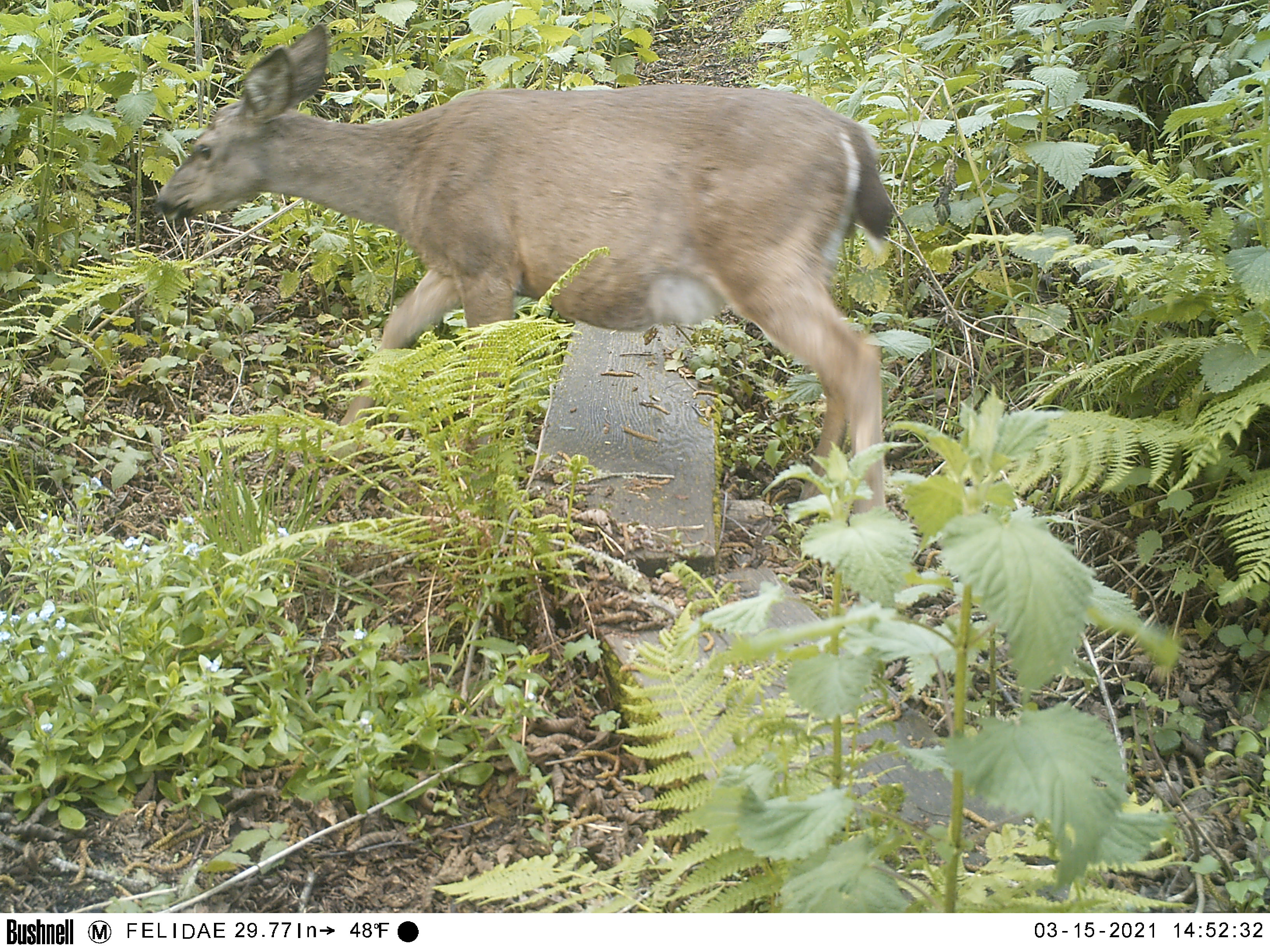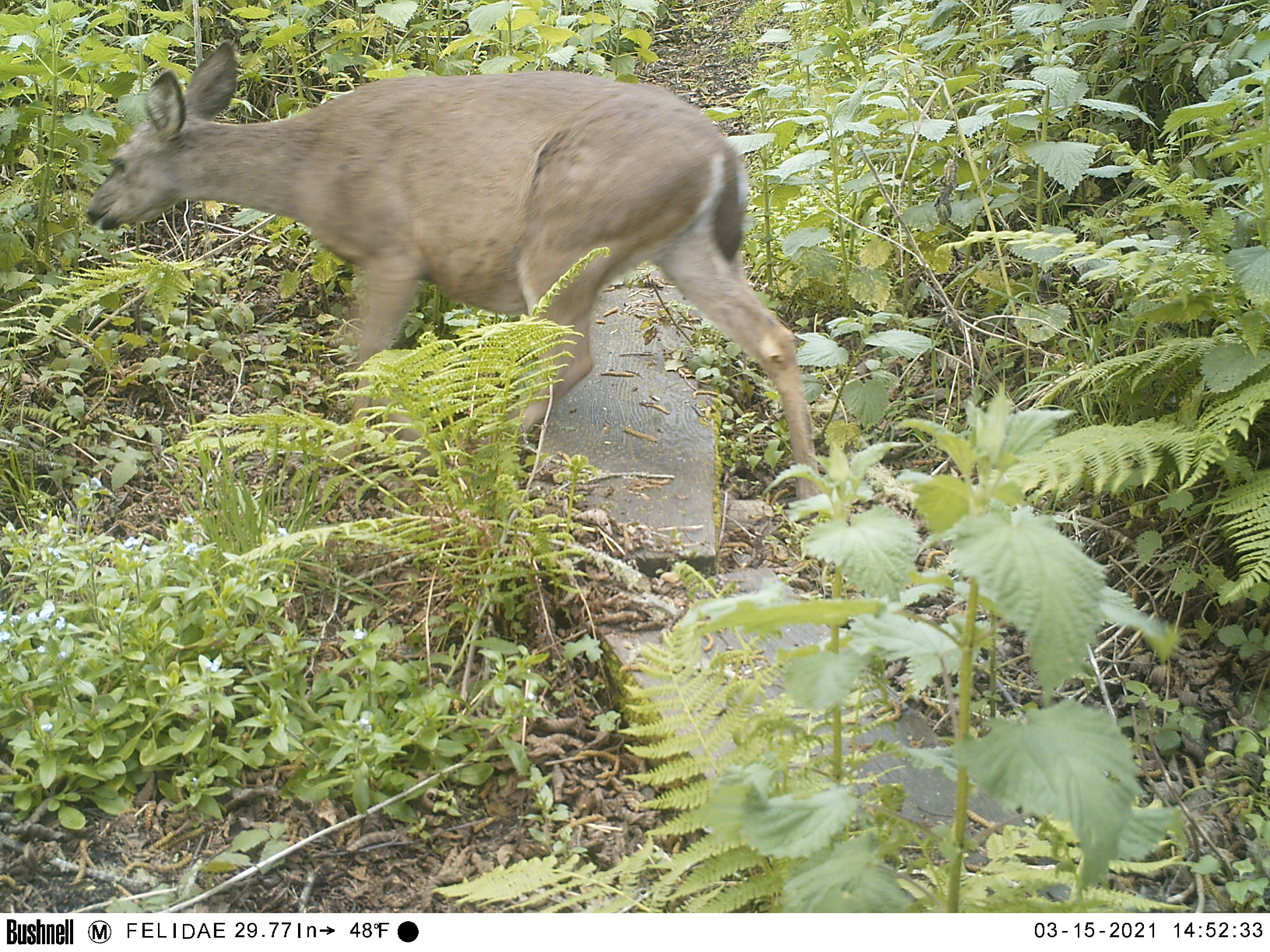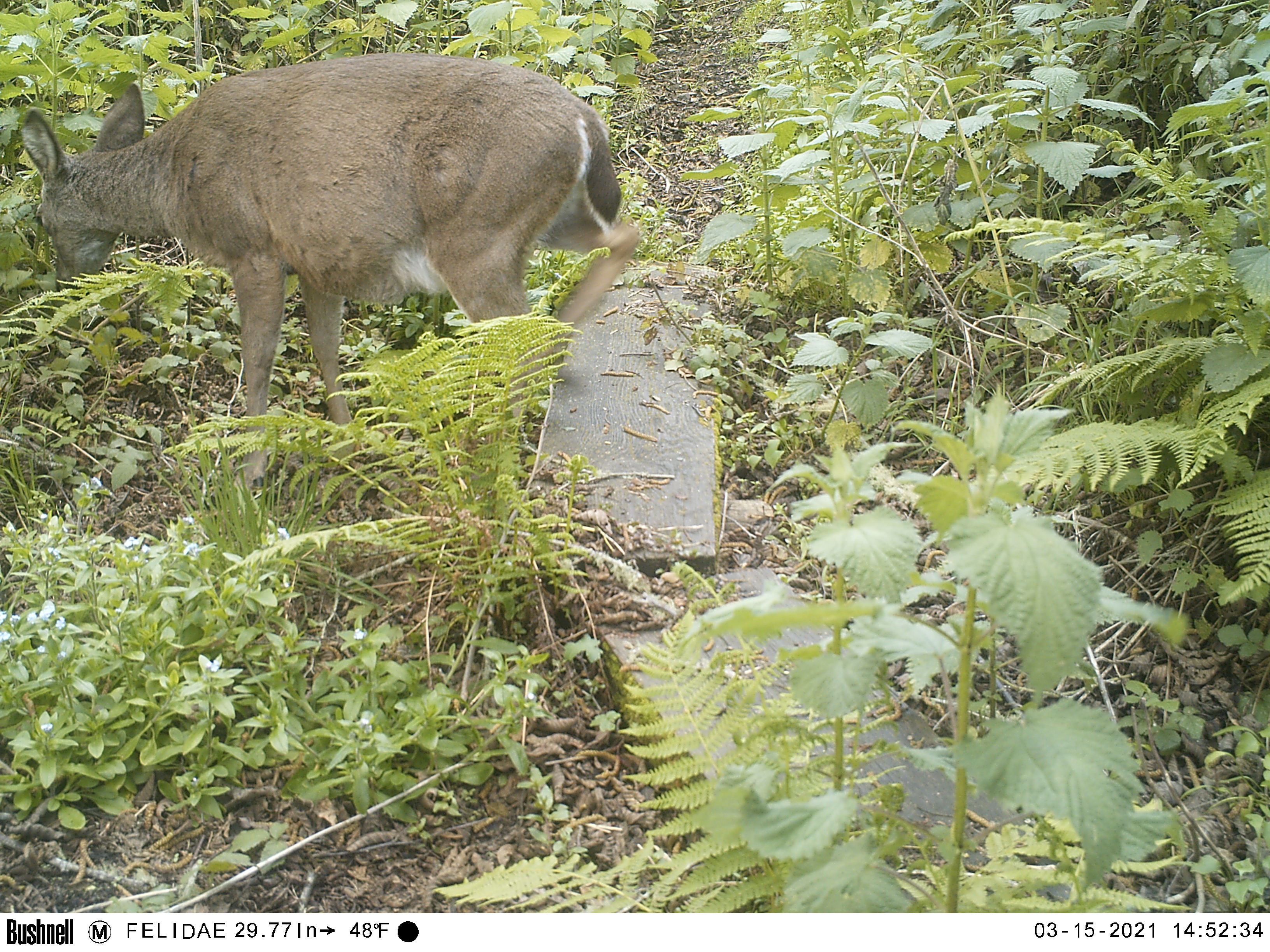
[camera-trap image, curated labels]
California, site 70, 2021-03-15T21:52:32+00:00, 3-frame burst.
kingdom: Animalia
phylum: Chordata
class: Mammalia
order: Artiodactyla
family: Cervidae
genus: Odocoileus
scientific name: Odocoileus hemionus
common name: mule deer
Mule deer (Odocoileus hemionus).